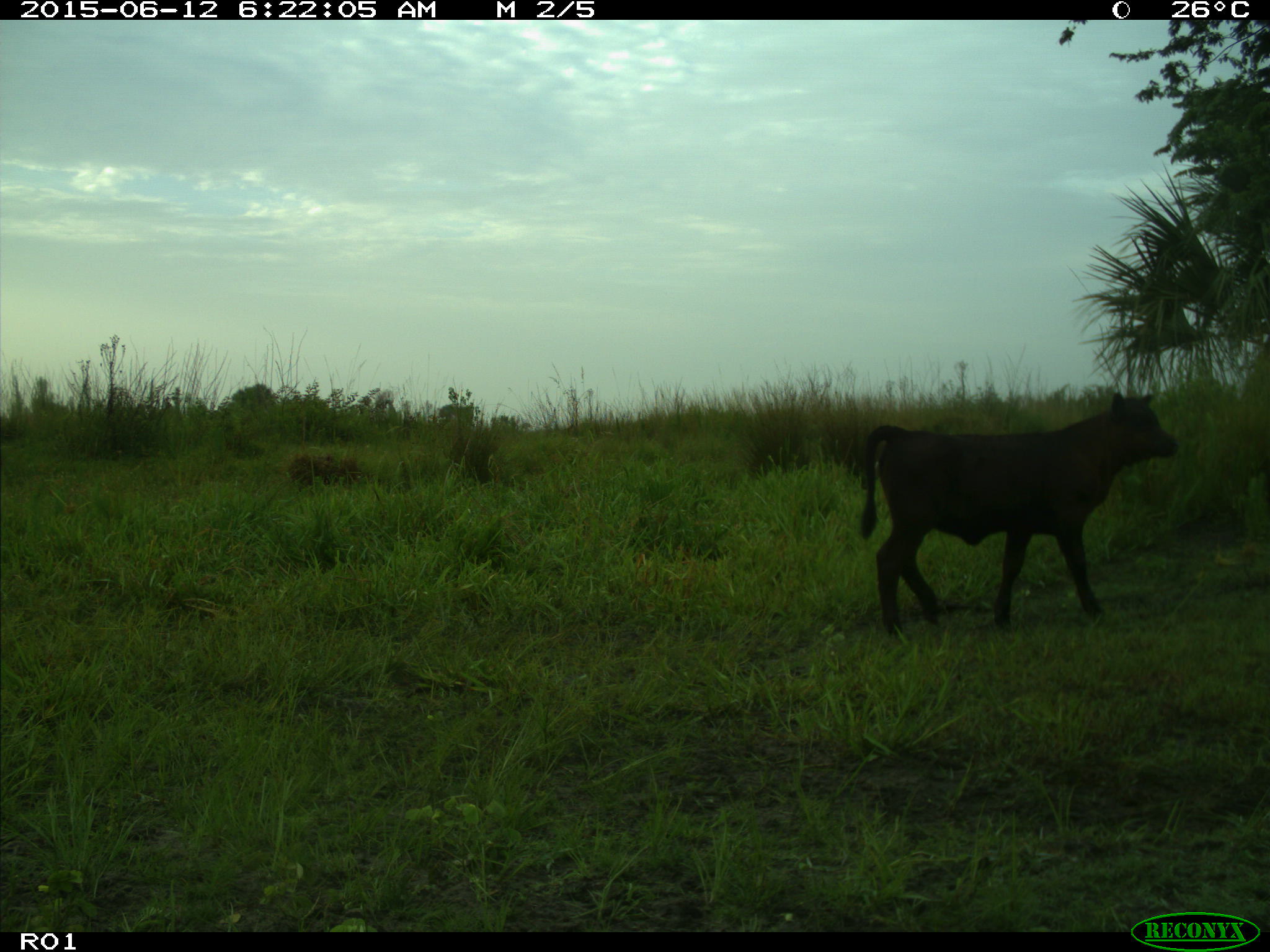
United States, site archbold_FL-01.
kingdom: Animalia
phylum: Chordata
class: Mammalia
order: Artiodactyla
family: Bovidae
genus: Bos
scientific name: Bos taurus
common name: domestic cow